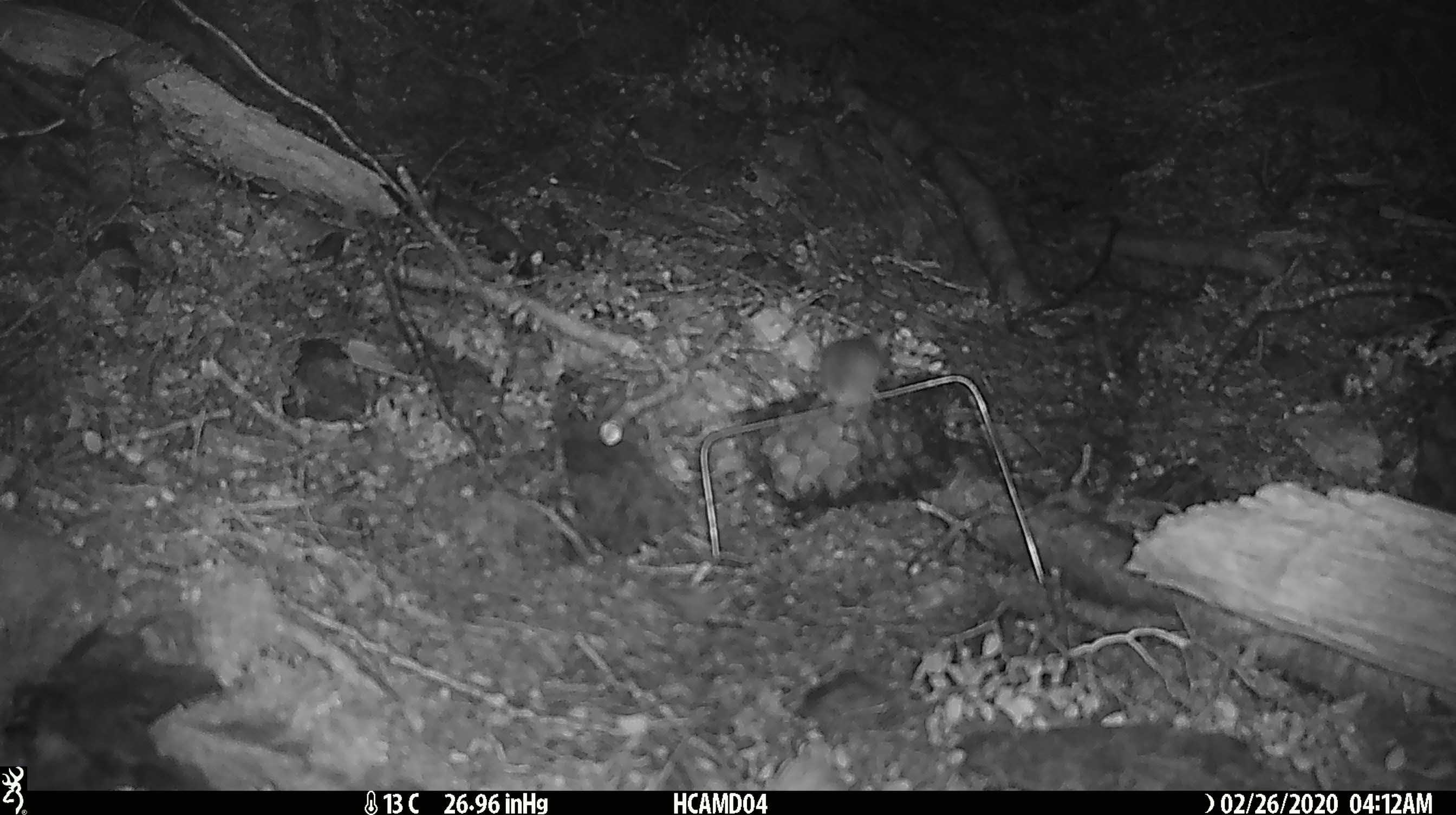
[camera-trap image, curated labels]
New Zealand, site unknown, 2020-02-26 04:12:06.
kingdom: Animalia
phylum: Chordata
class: Mammalia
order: Rodentia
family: Muridae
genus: Mus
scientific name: Mus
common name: mouse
Mouse (Mus).